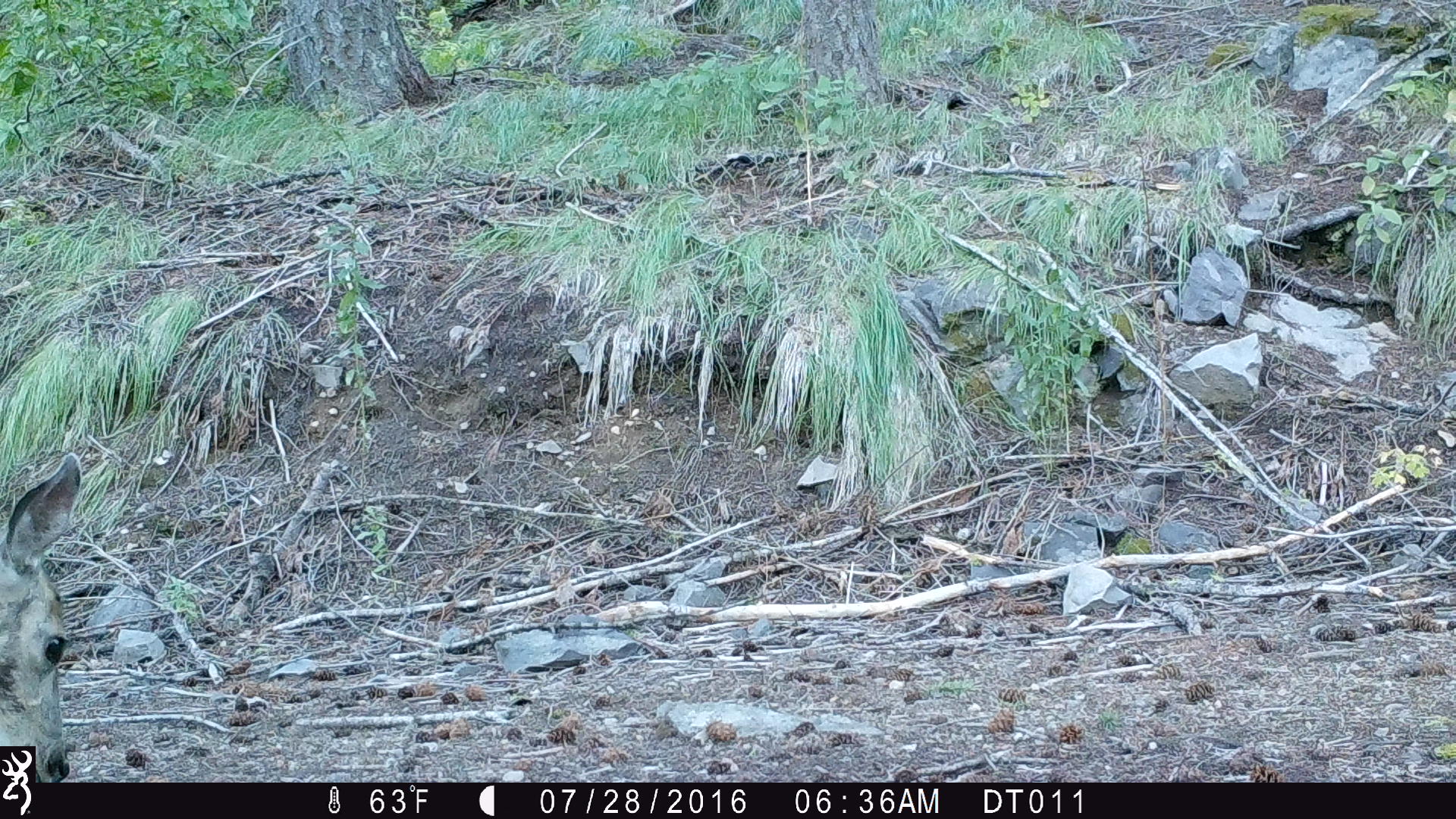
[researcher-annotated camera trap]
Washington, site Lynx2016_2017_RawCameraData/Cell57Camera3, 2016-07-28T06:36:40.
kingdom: Animalia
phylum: Chordata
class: Mammalia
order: Artiodactyla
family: Cervidae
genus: Odocoileus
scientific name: Odocoileus hemionus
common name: mule deer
Odocoileus hemionus (mule deer). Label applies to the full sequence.